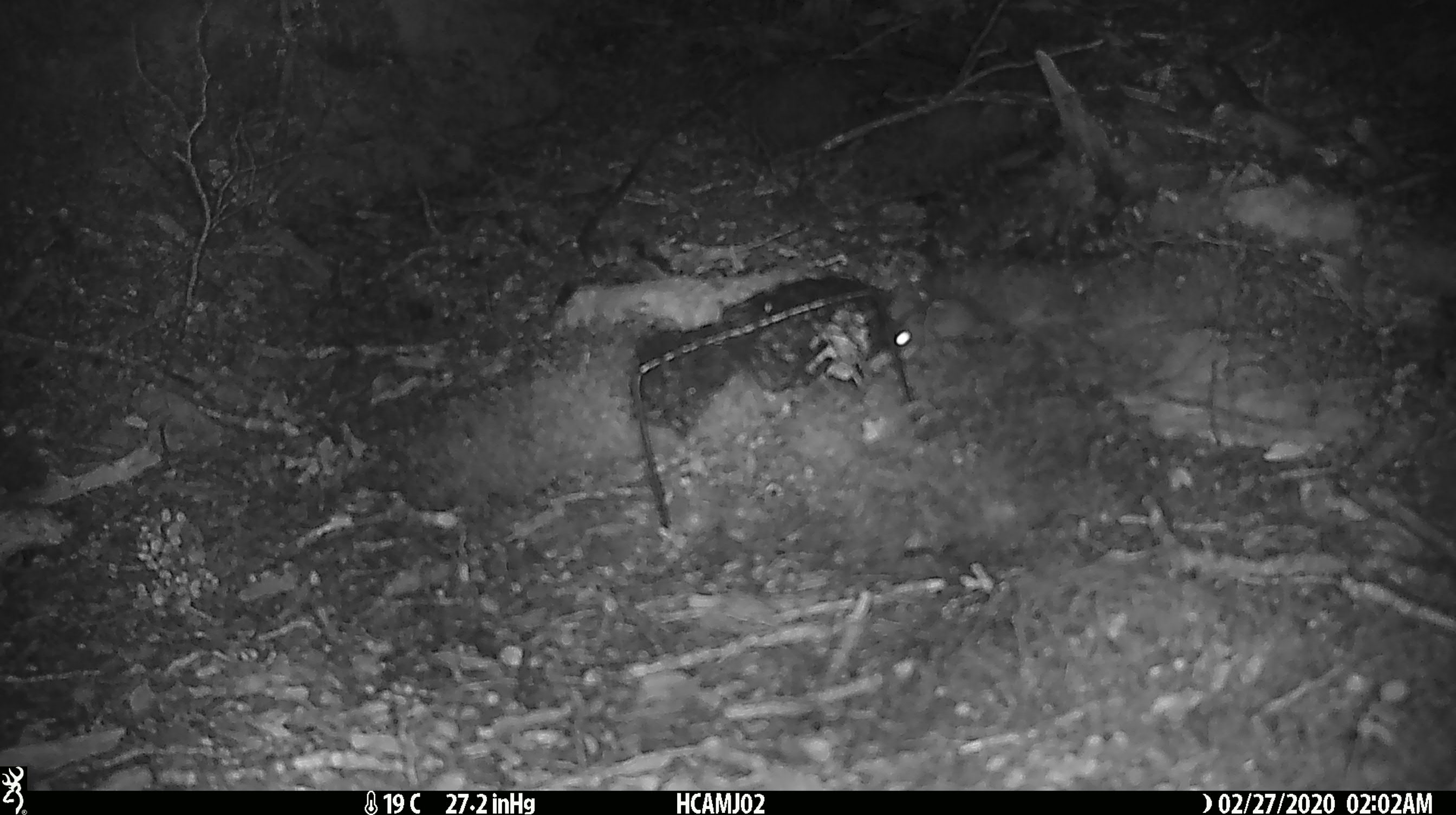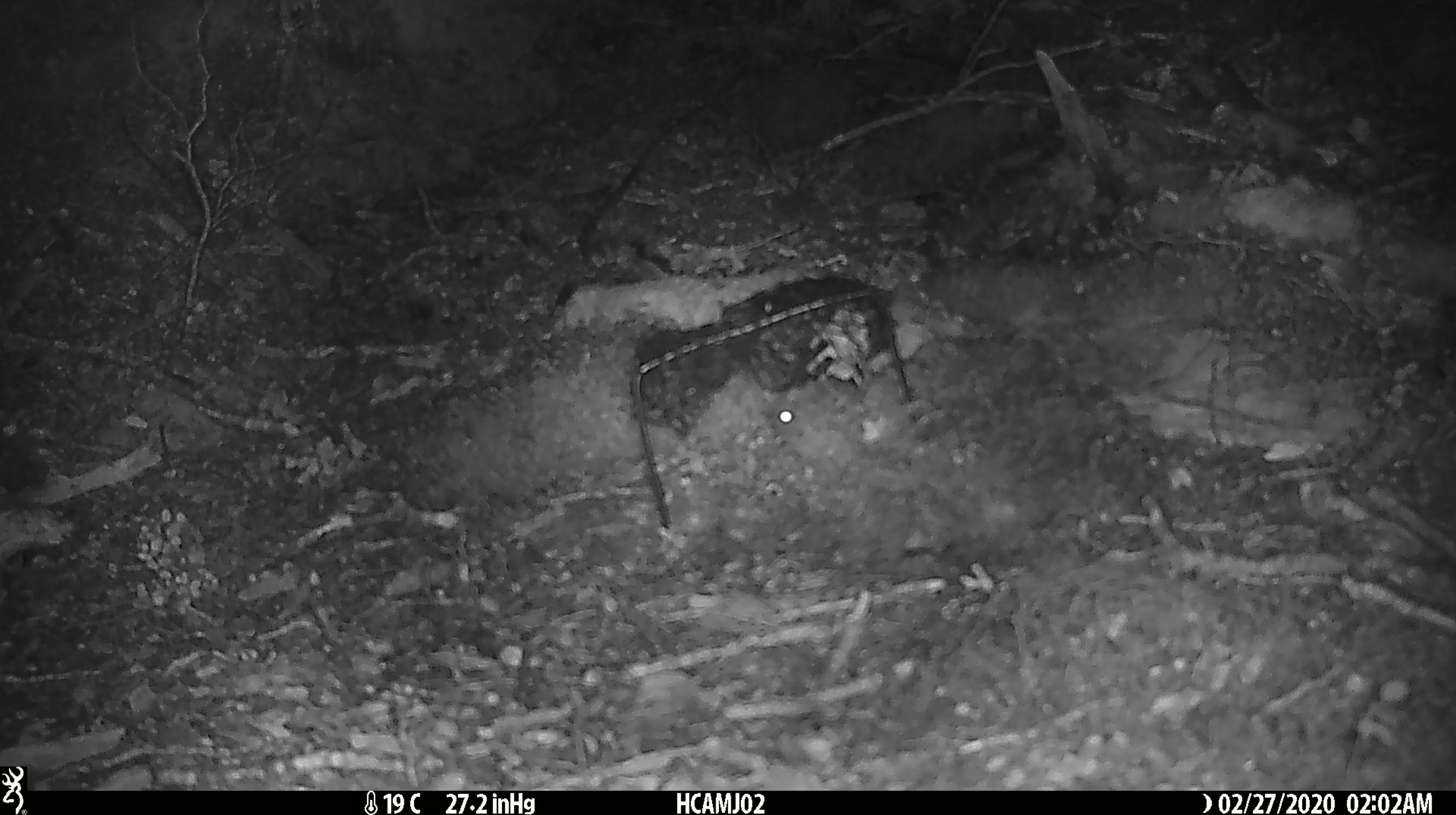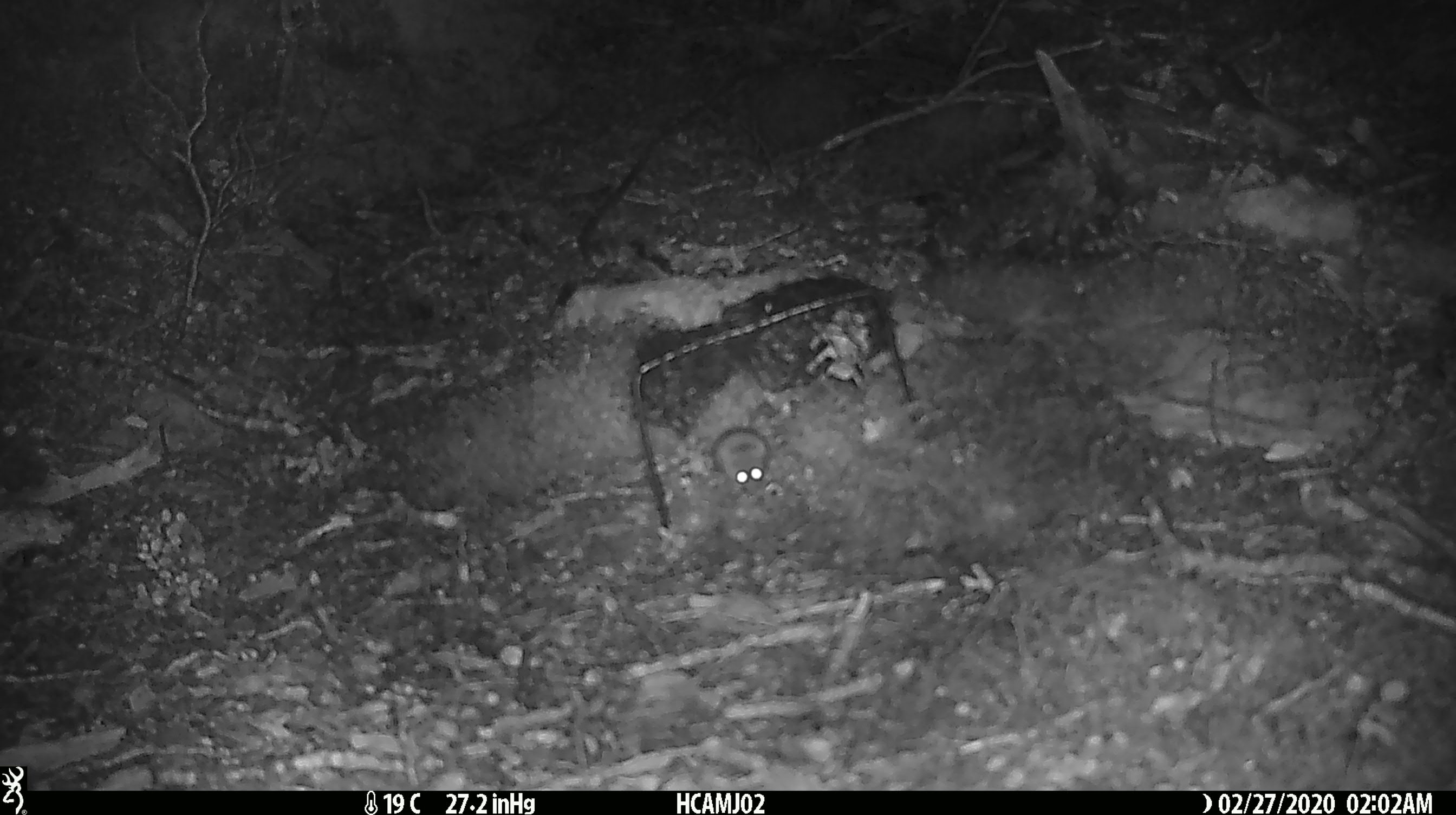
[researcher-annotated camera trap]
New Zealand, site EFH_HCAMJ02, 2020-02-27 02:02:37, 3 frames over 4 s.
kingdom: Animalia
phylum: Chordata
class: Mammalia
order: Rodentia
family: Muridae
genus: Mus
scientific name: Mus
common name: mouse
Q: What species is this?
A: Mouse (Mus).